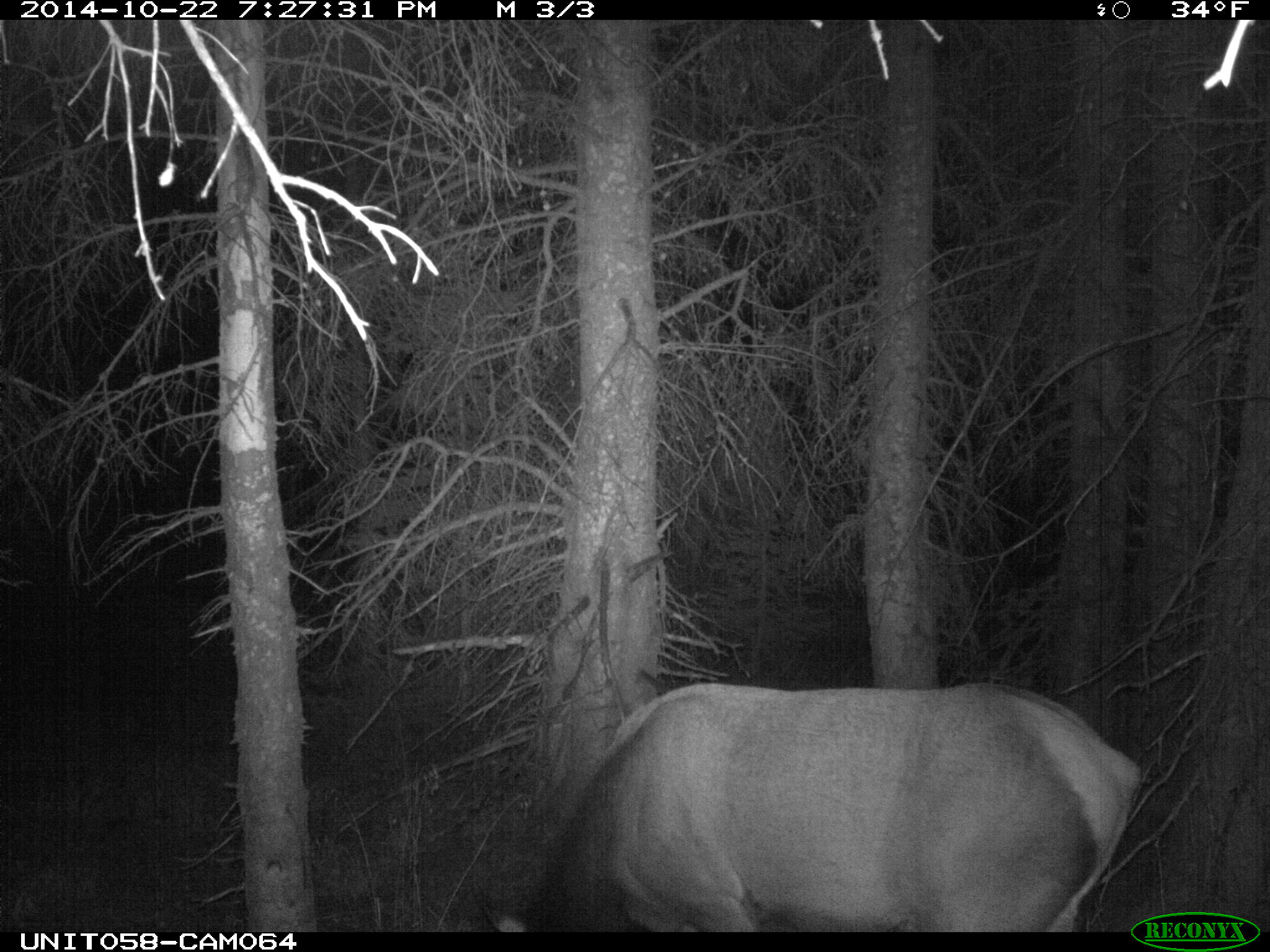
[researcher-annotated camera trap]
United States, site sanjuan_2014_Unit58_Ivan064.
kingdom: Animalia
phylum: Chordata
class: Mammalia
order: Artiodactyla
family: Cervidae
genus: Cervus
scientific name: Cervus elaphus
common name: red deer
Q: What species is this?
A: Cervus elaphus (red deer).